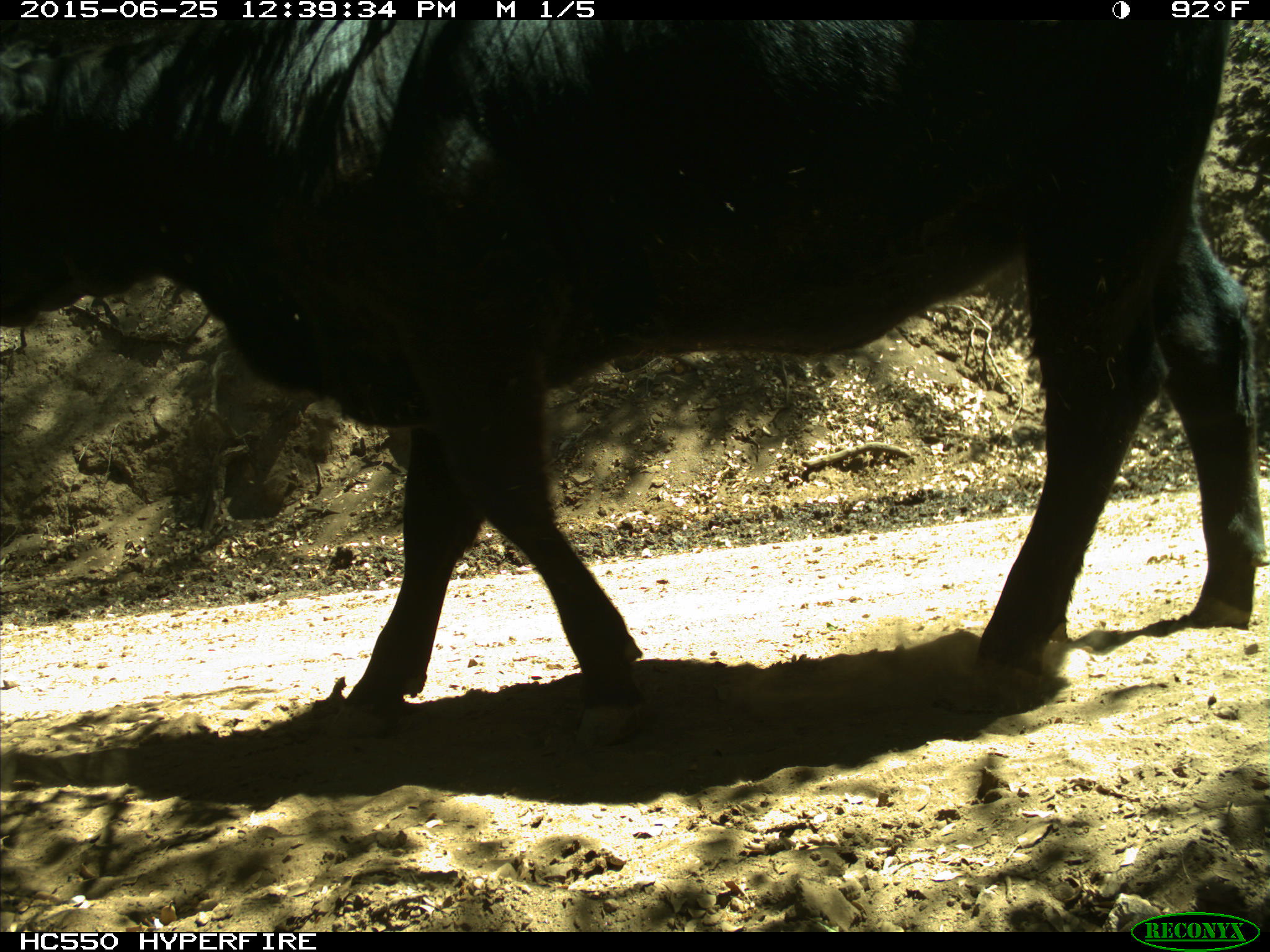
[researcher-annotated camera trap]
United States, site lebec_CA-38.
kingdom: Animalia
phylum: Chordata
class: Mammalia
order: Artiodactyla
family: Bovidae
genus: Bos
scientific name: Bos taurus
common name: domestic cow